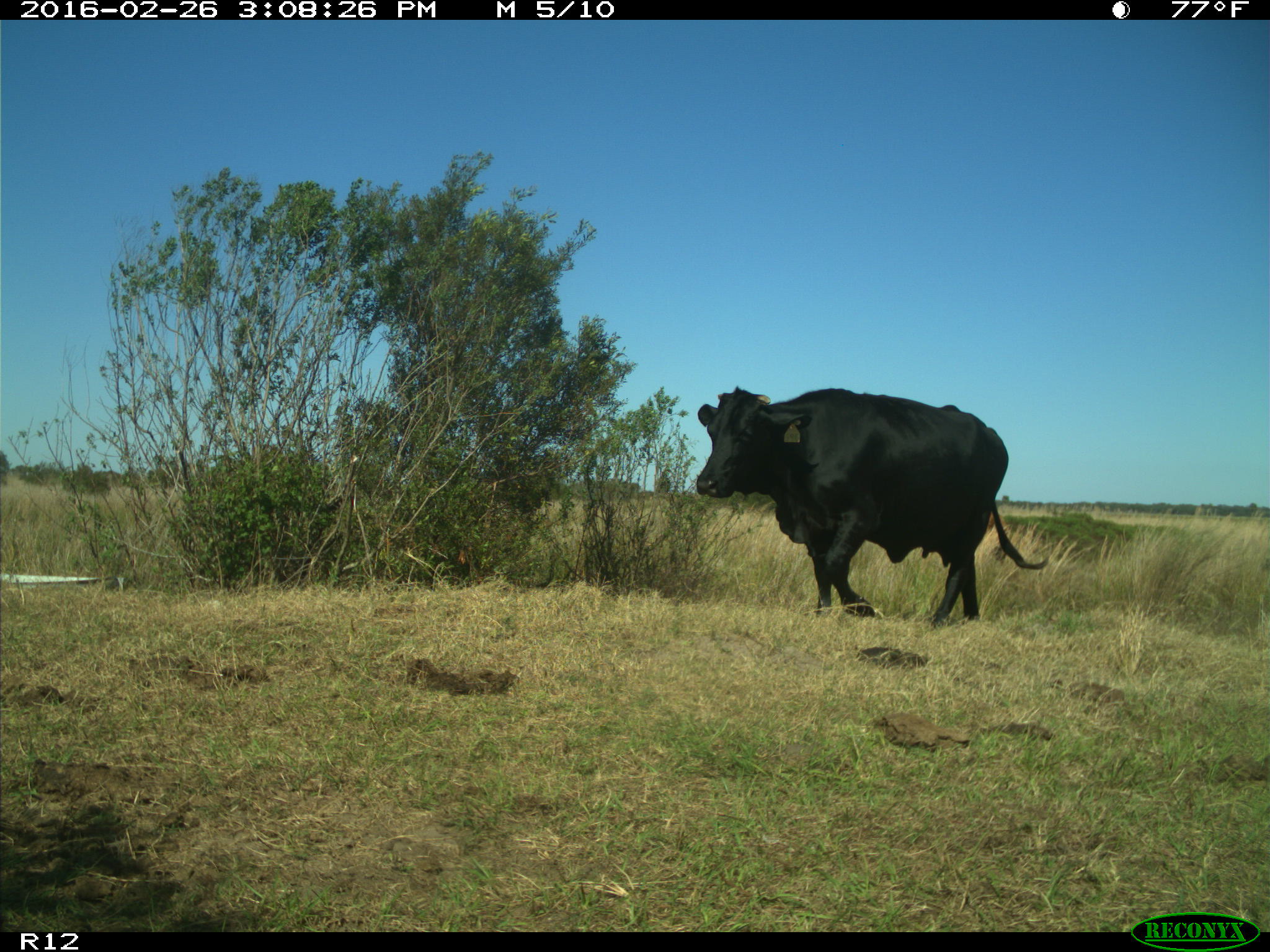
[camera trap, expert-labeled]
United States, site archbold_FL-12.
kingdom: Animalia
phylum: Chordata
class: Mammalia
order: Artiodactyla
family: Bovidae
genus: Bos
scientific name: Bos taurus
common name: domestic cow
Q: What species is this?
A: Bos taurus (domestic cow).